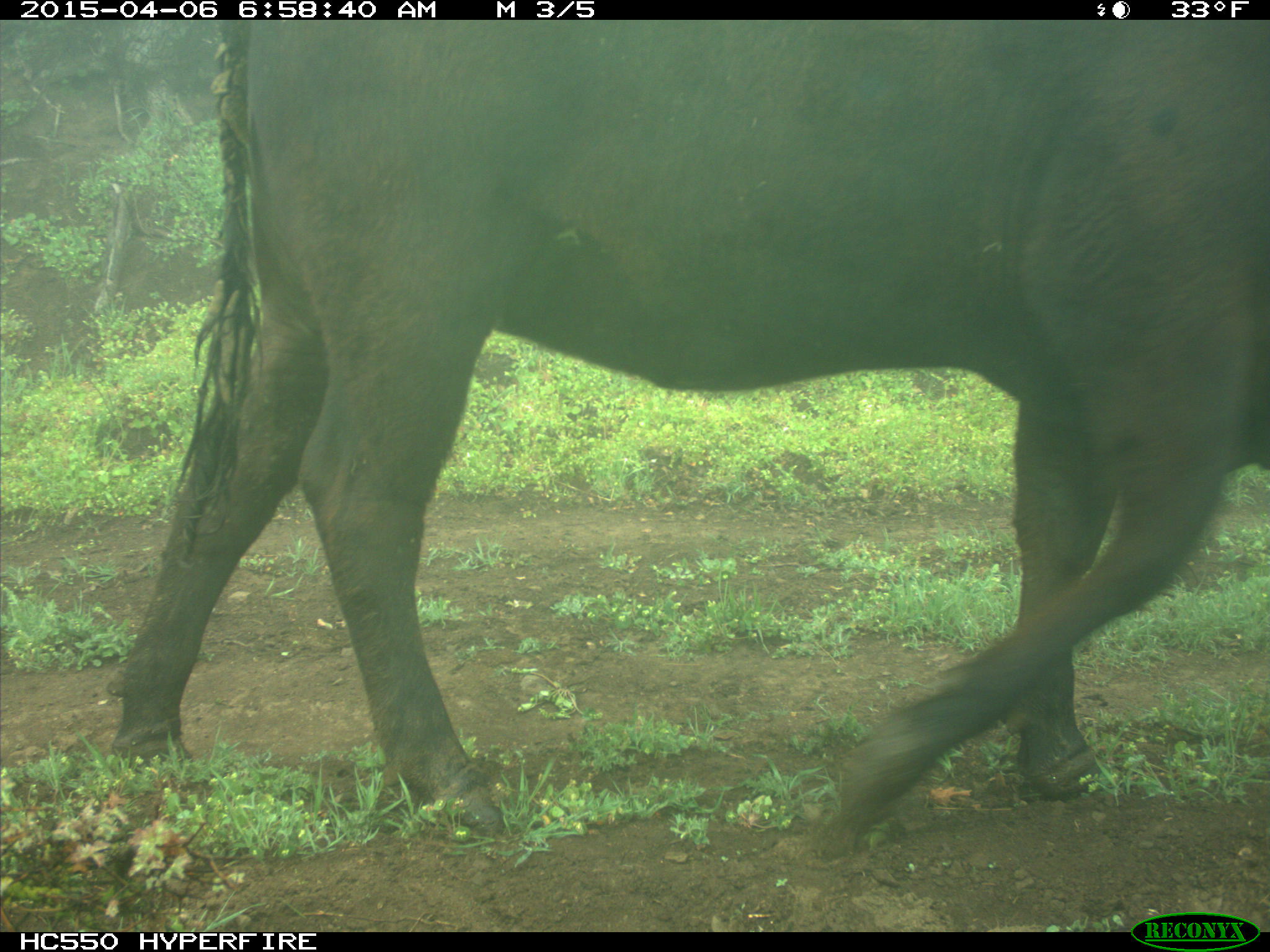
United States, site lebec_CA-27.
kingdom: Animalia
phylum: Chordata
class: Mammalia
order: Artiodactyla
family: Bovidae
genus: Bos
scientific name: Bos taurus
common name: domestic cow